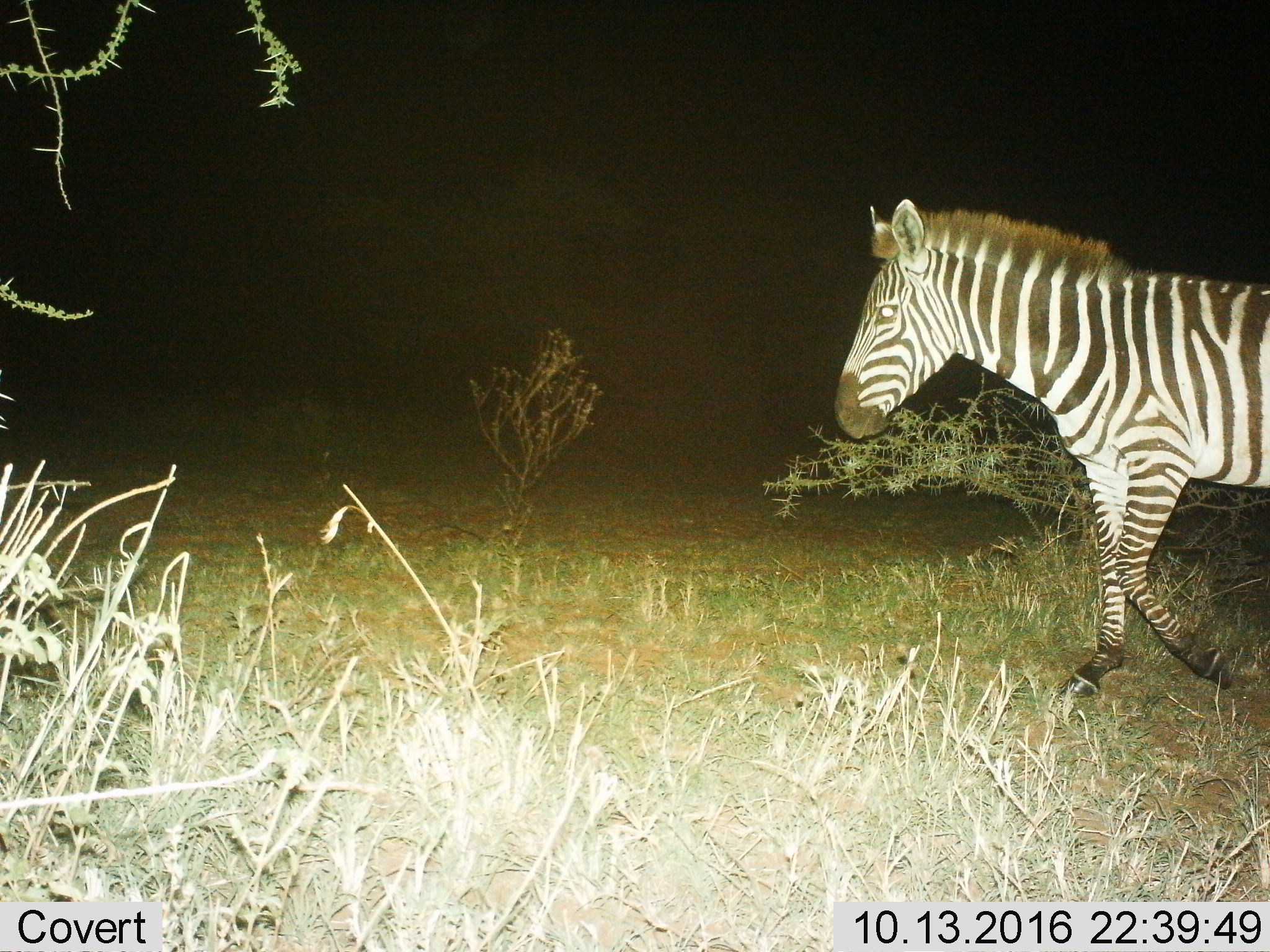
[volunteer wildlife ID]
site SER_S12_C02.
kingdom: Animalia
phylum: Chordata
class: Mammalia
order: Perissodactyla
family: Equidae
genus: Equus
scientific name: Equus quagga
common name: plains zebra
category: zebraplains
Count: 1.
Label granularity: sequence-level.